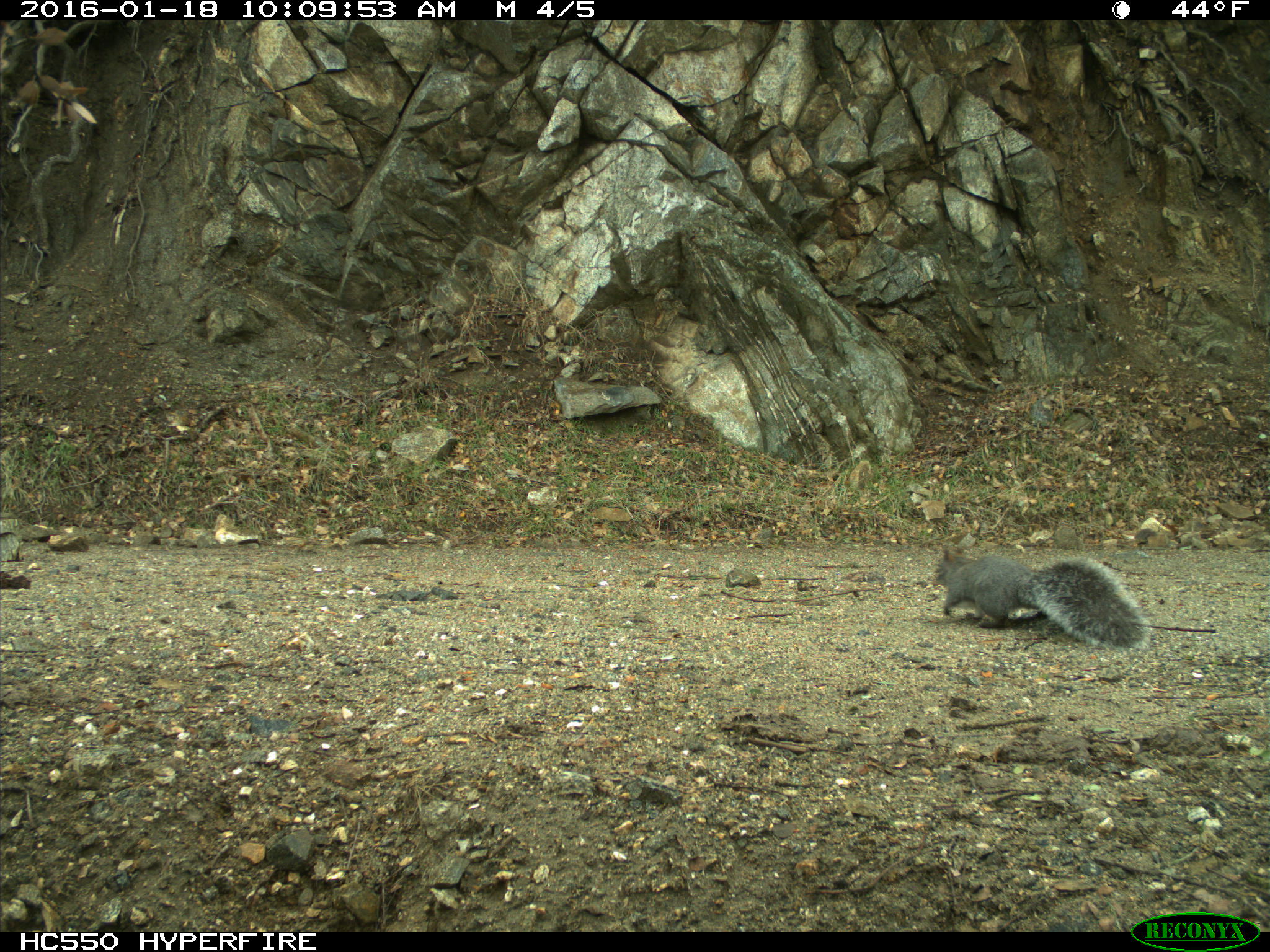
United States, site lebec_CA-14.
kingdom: Animalia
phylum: Chordata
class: Mammalia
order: Rodentia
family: Sciuridae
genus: Sciurus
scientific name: Sciurus carolinensis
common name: eastern gray squirrel